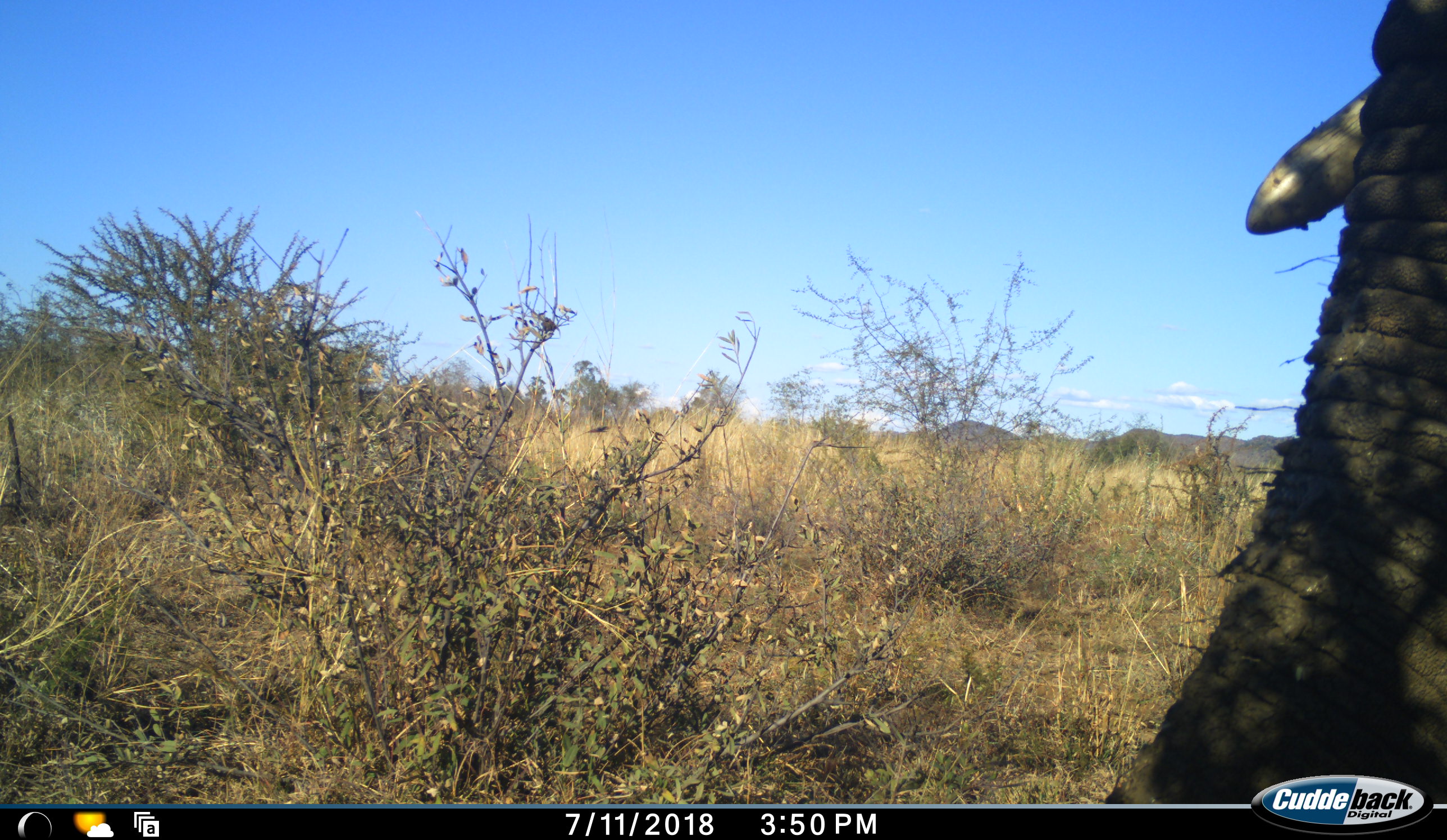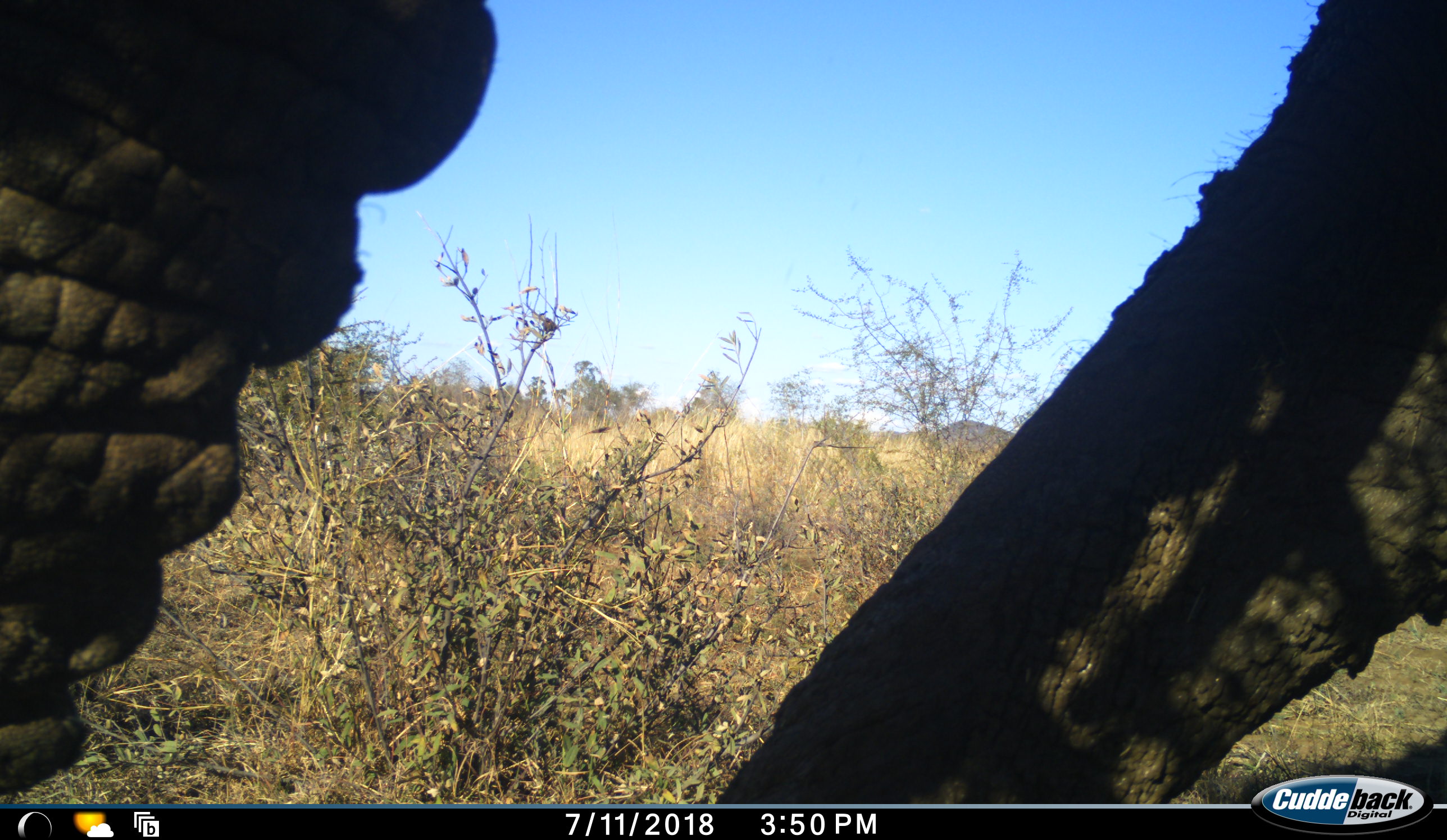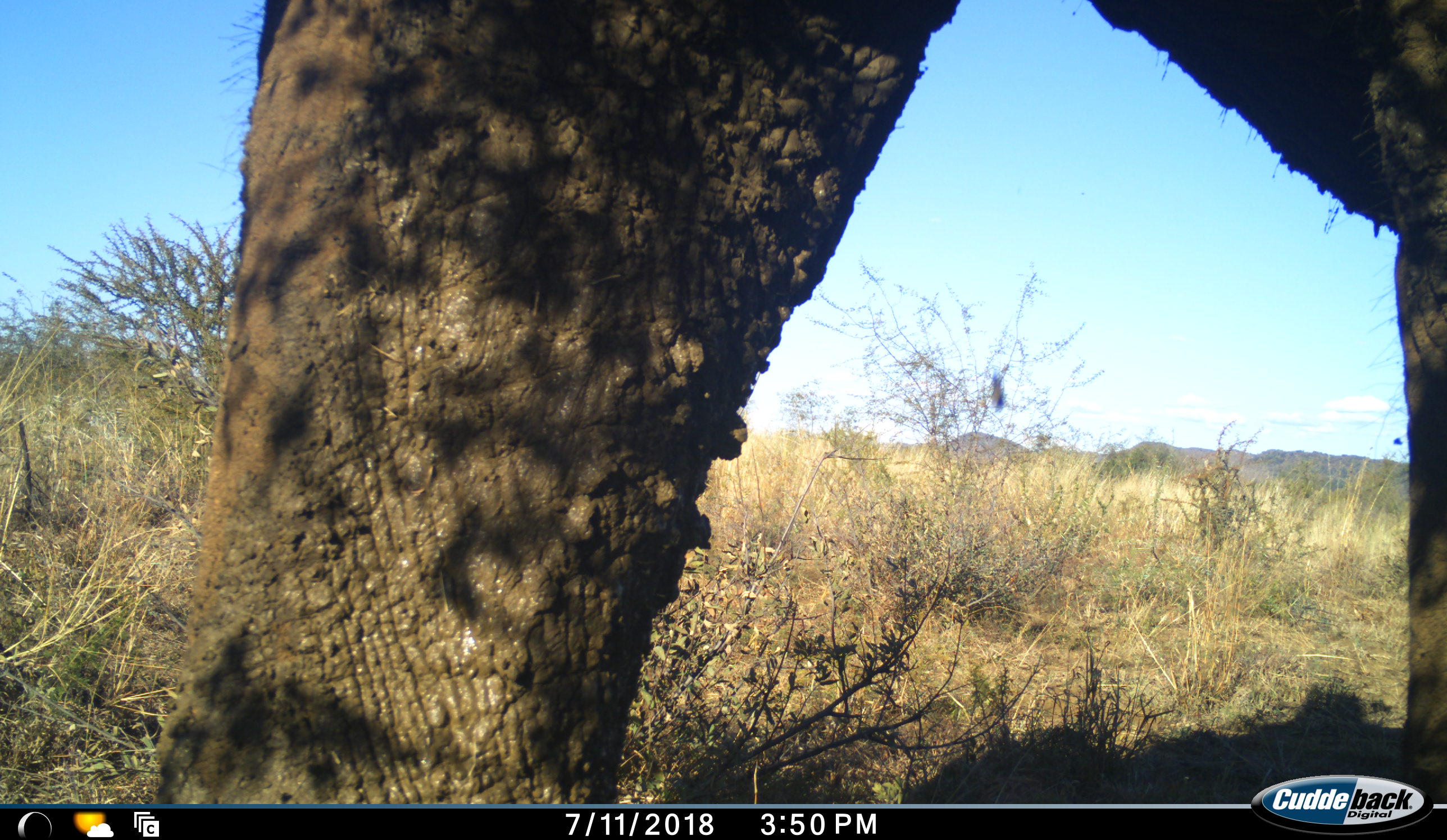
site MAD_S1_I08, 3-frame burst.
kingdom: Animalia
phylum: Chordata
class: Mammalia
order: Proboscidea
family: Elephantidae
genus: Loxodonta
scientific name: Loxodonta africana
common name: african bush elephant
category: elephant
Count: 1.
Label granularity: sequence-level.